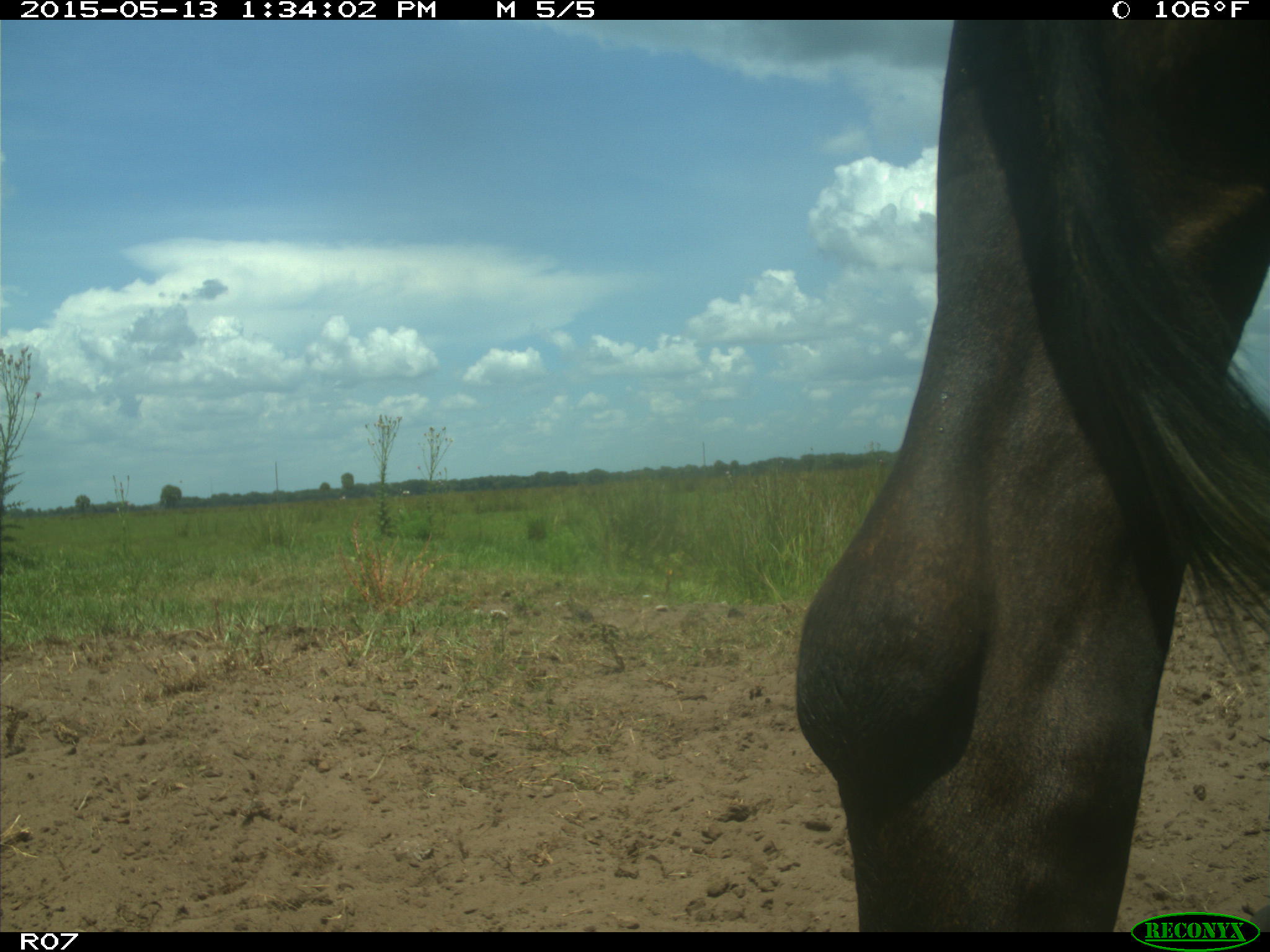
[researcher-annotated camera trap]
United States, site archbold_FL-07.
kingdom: Animalia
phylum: Chordata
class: Mammalia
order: Artiodactyla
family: Bovidae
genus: Bos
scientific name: Bos taurus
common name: domestic cow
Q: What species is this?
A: Bos taurus (domestic cow).